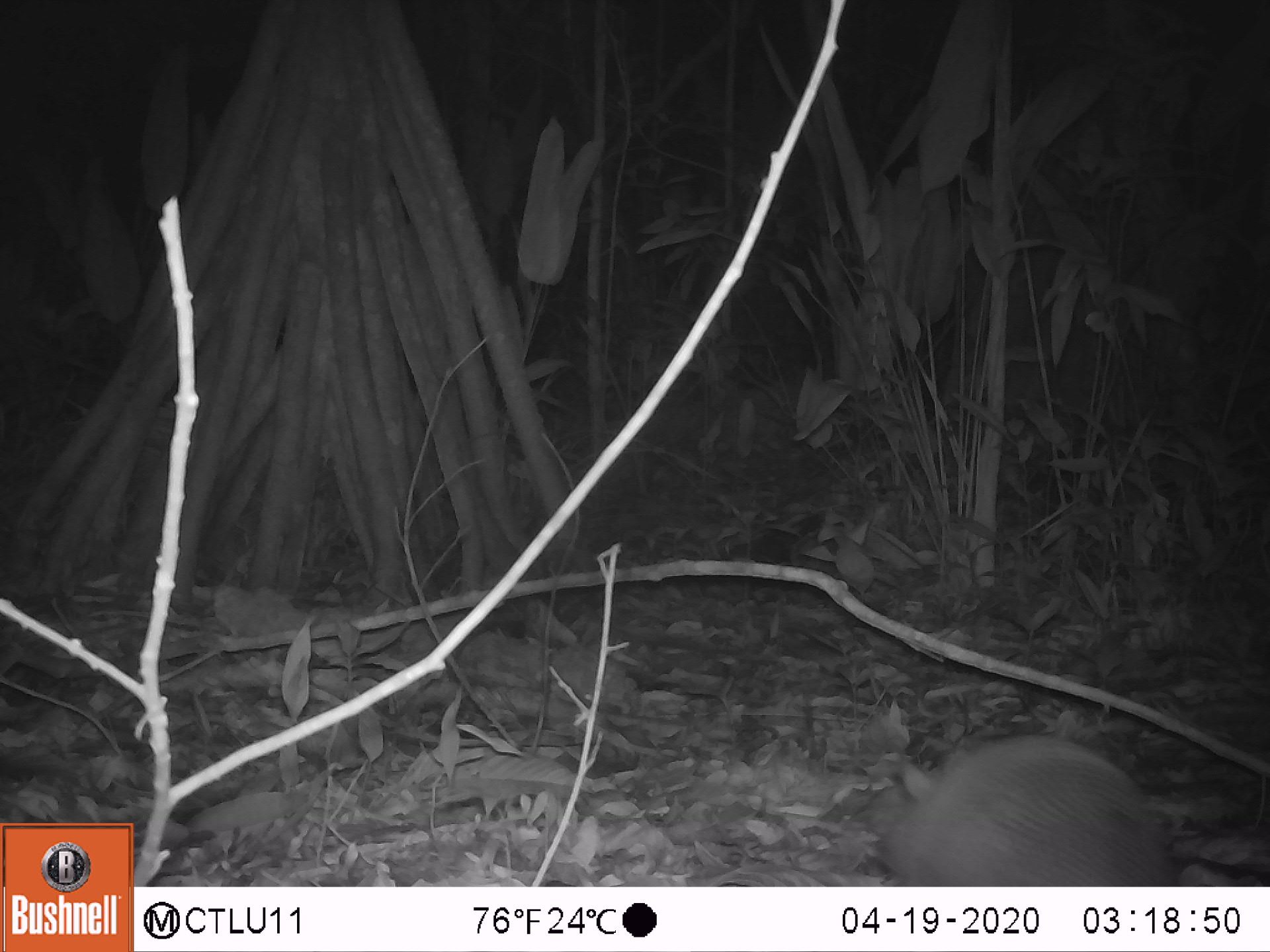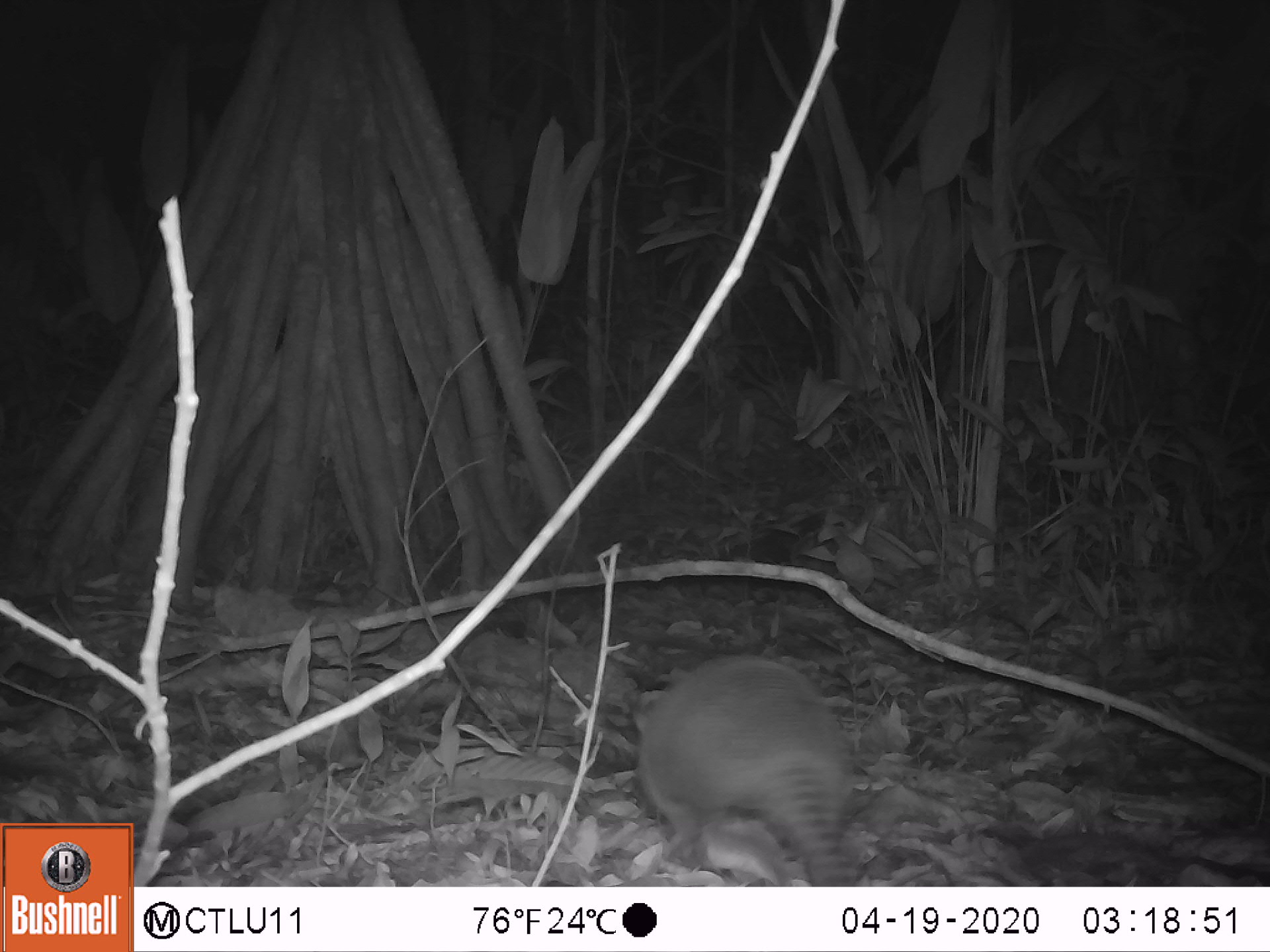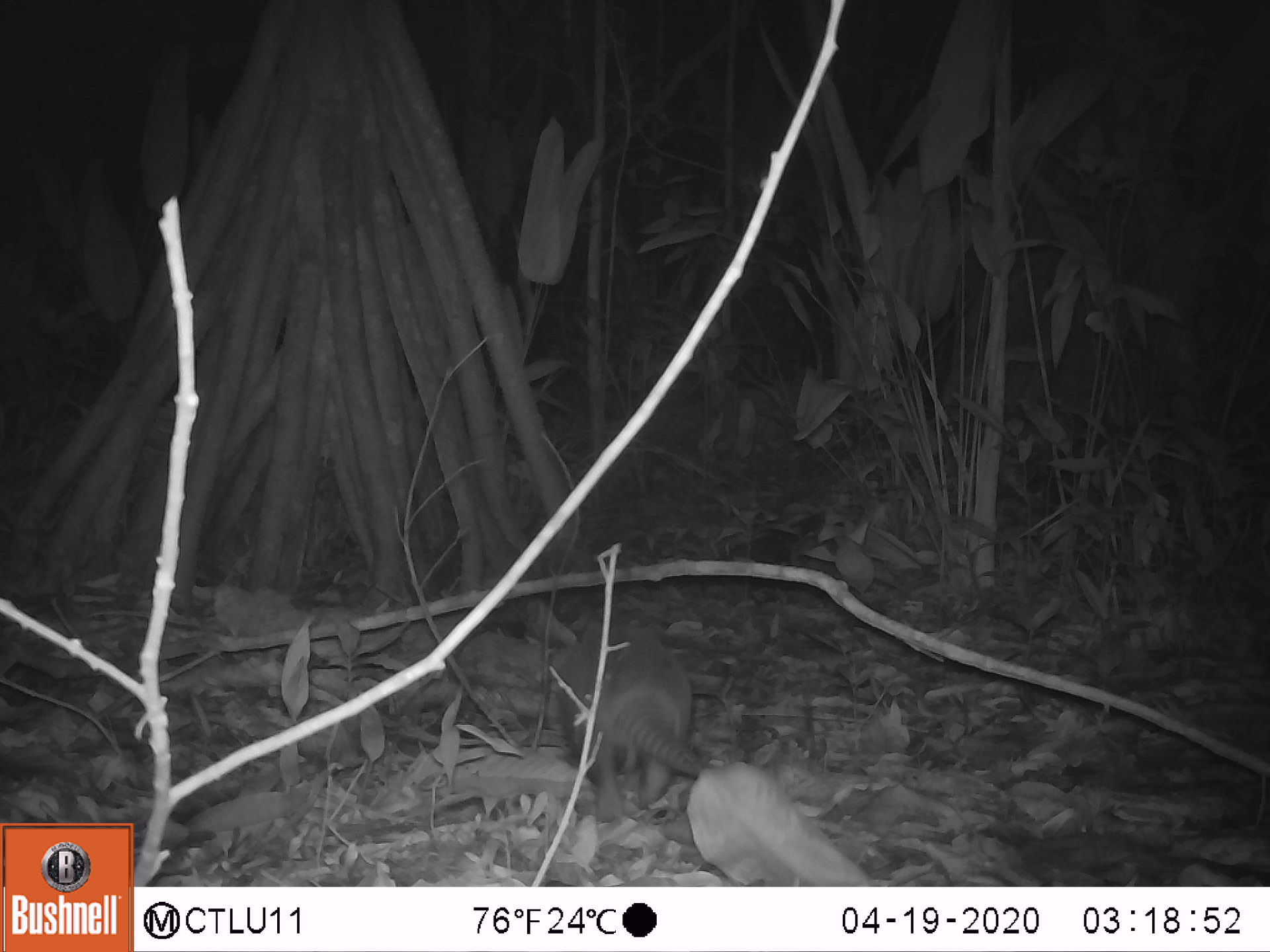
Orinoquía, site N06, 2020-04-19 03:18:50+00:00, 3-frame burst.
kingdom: Animalia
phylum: Chordata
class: Mammalia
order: Cingulata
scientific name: Cingulata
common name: armadillo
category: unknown armadillo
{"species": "unknown armadillo (armadillo) (Cingulata)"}